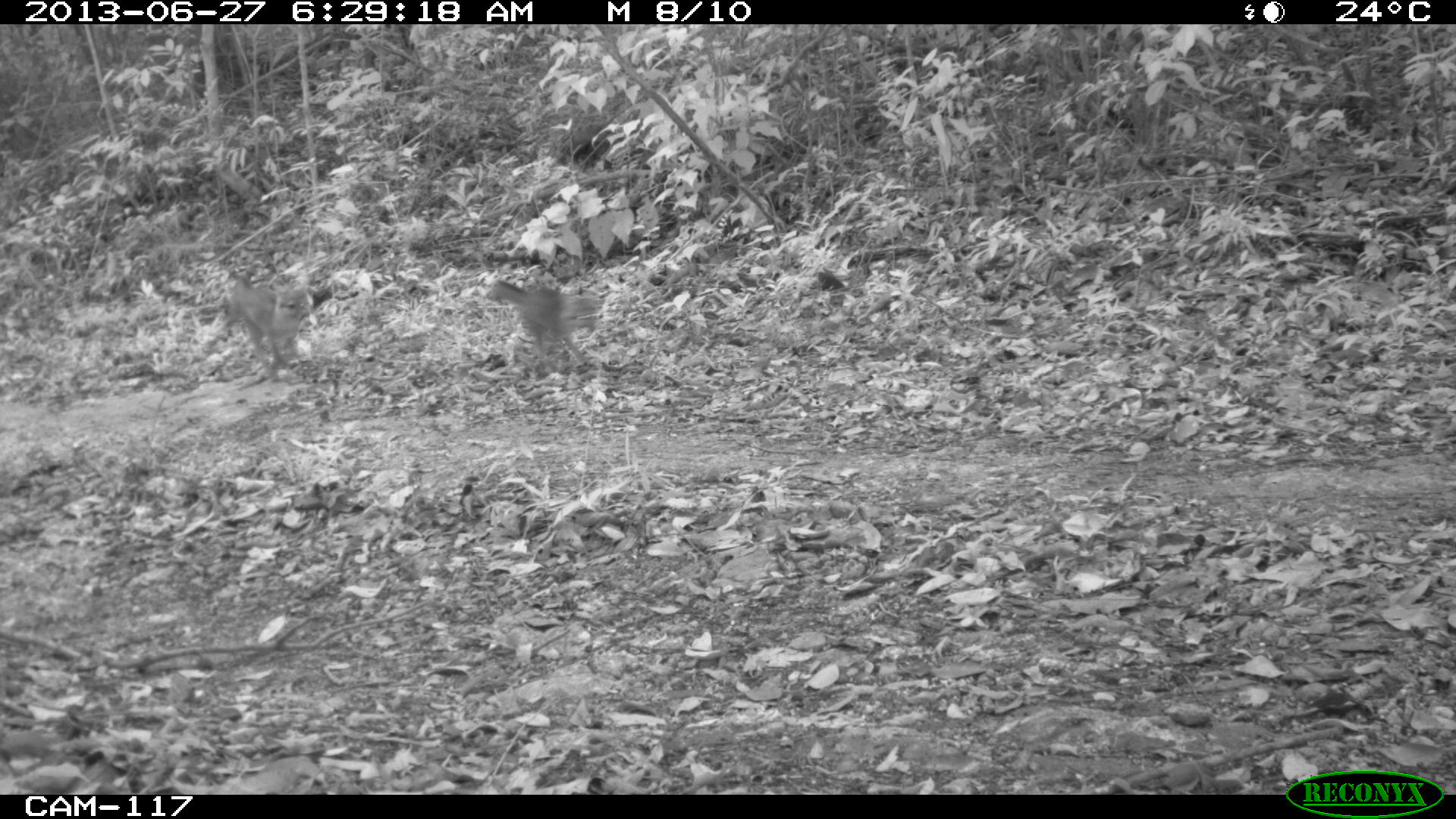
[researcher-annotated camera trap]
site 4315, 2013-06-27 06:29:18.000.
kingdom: Animalia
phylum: Chordata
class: Mammalia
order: Carnivora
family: Canidae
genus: Urocyon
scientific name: Urocyon cinereoargenteus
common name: gray fox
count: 2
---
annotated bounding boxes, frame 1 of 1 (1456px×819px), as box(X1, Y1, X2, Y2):
urocyon cinereoargenteus: box(485, 278, 610, 364); box(222, 272, 314, 382)